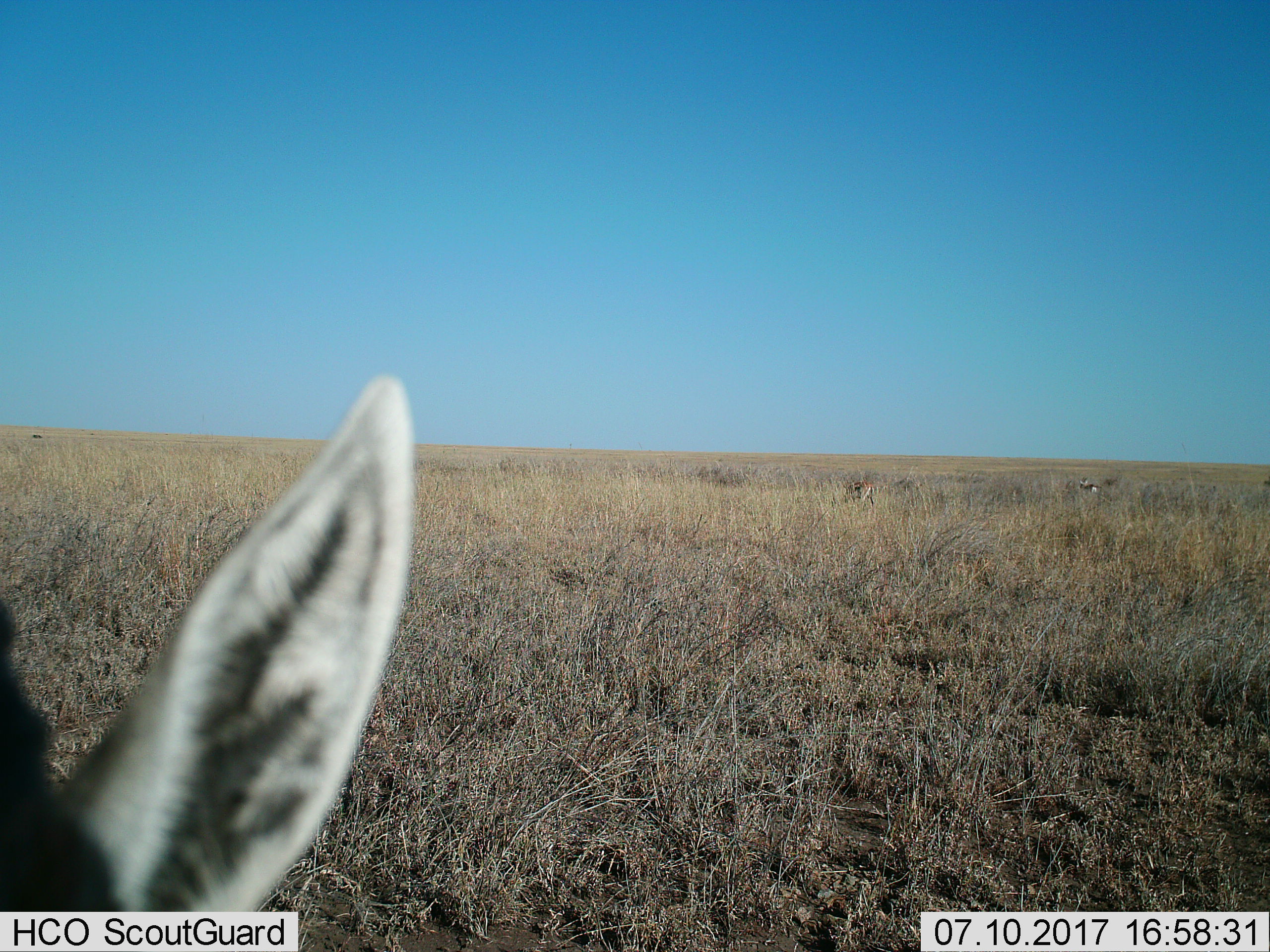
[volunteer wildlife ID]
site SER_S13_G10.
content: unidentified animal